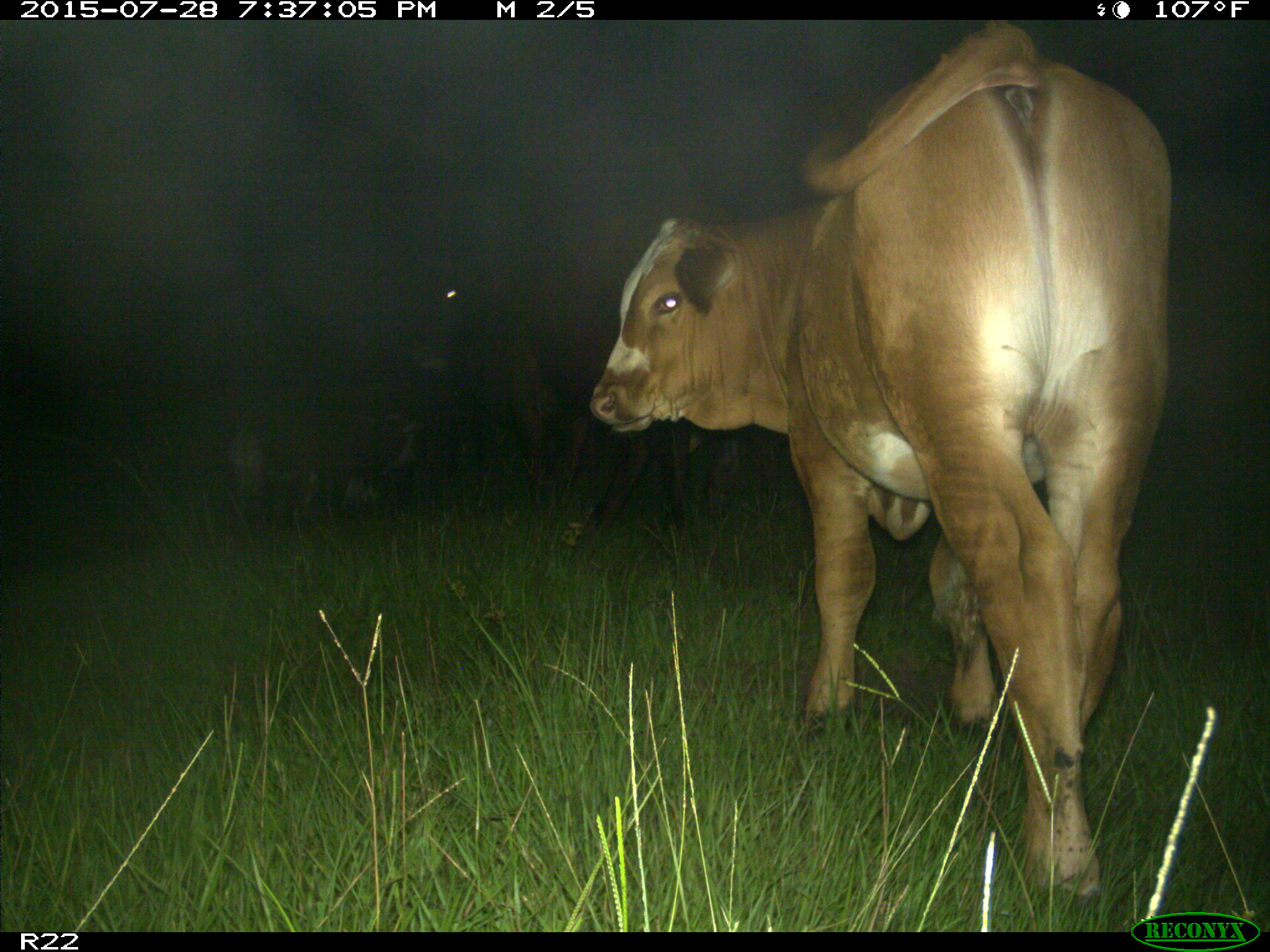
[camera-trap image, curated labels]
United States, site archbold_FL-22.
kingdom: Animalia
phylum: Chordata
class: Mammalia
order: Artiodactyla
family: Bovidae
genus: Bos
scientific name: Bos taurus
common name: domestic cow